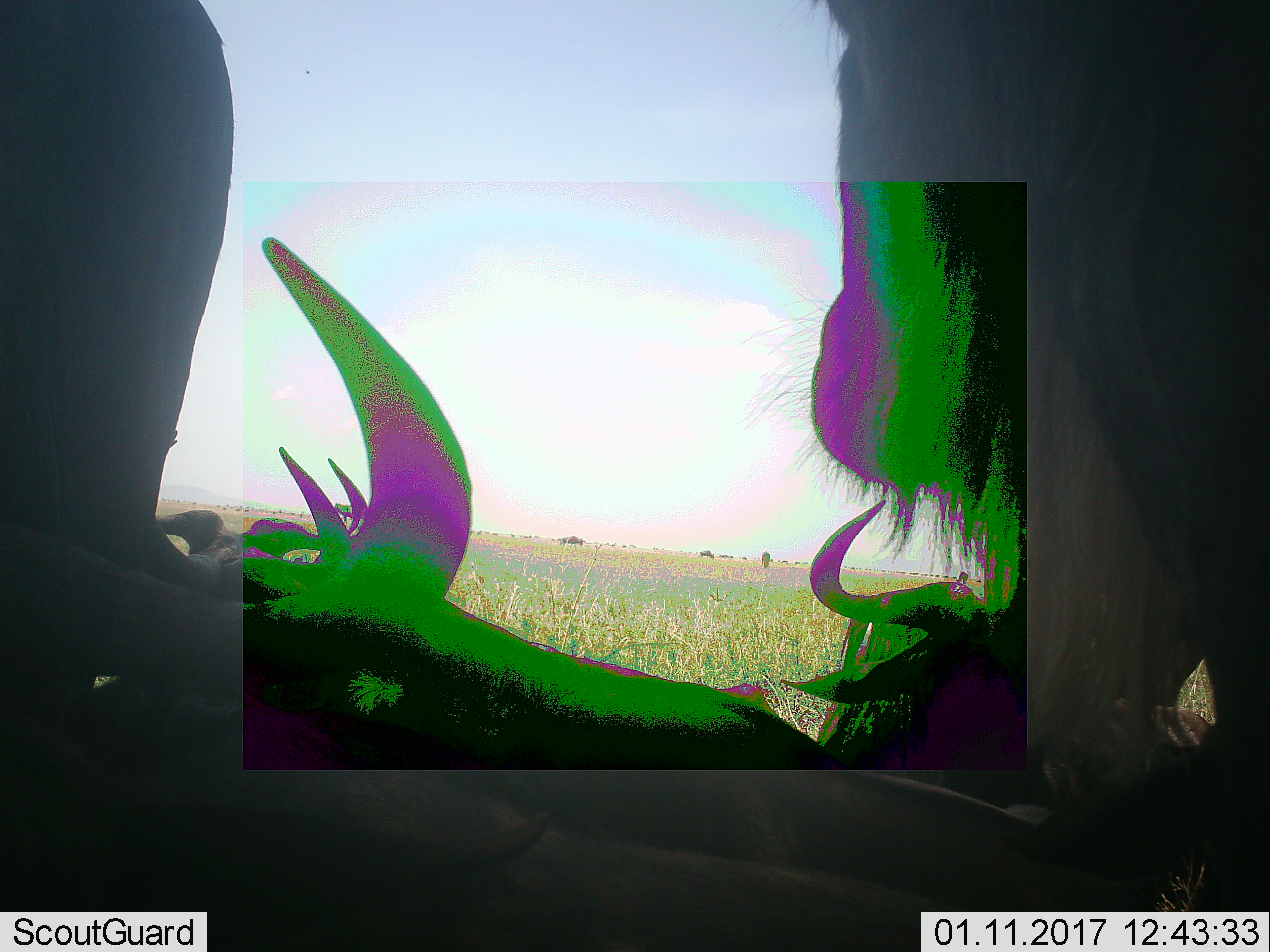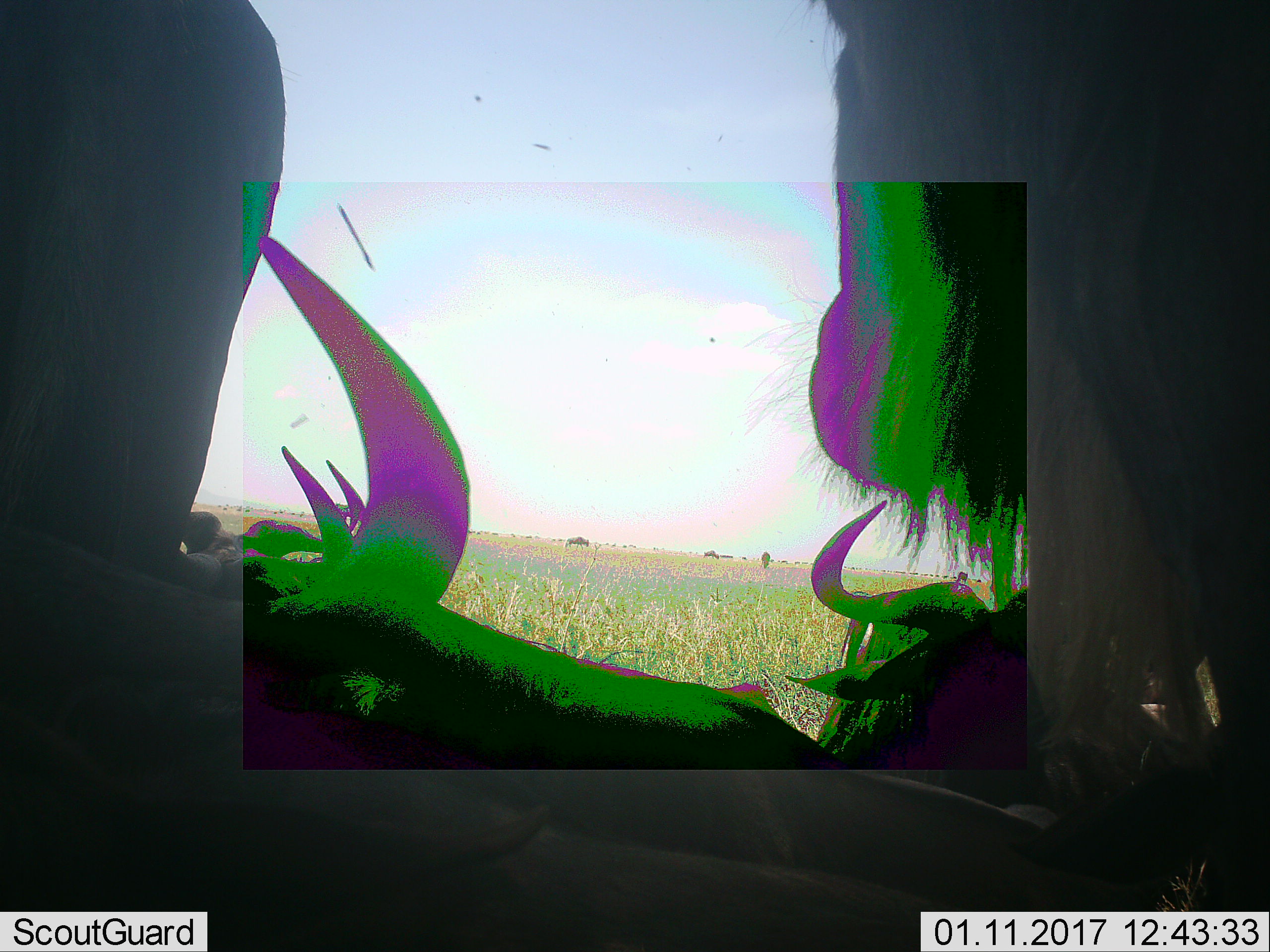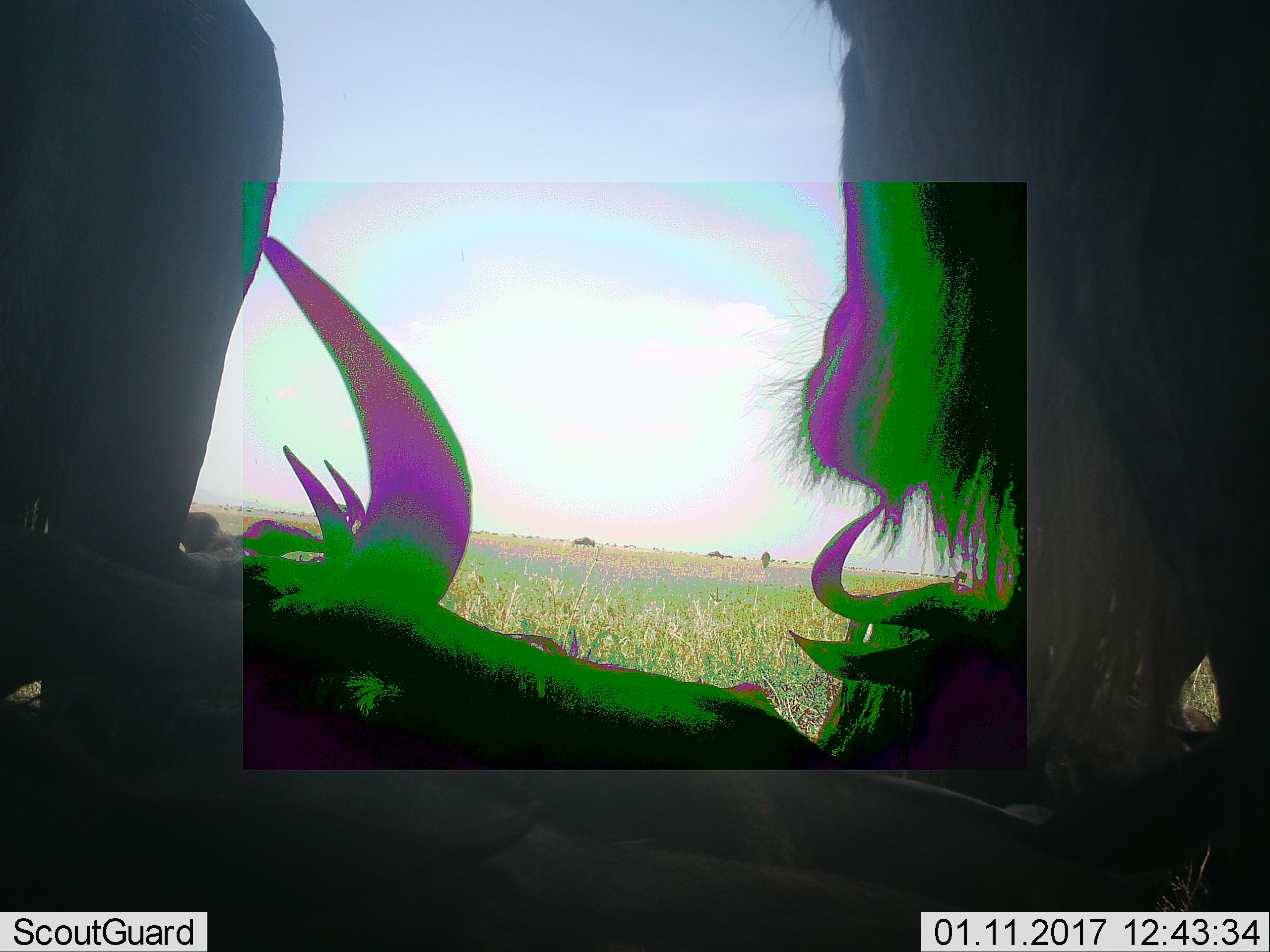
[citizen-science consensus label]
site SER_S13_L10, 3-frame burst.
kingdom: Animalia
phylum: Chordata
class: Mammalia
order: Artiodactyla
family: Bovidae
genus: Connochaetes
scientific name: Connochaetes taurinus taurinus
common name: blue wildebeest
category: wildebeestblue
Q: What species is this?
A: Wildebeestblue (blue wildebeest) (Connochaetes taurinus taurinus).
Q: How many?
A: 7.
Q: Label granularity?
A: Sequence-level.